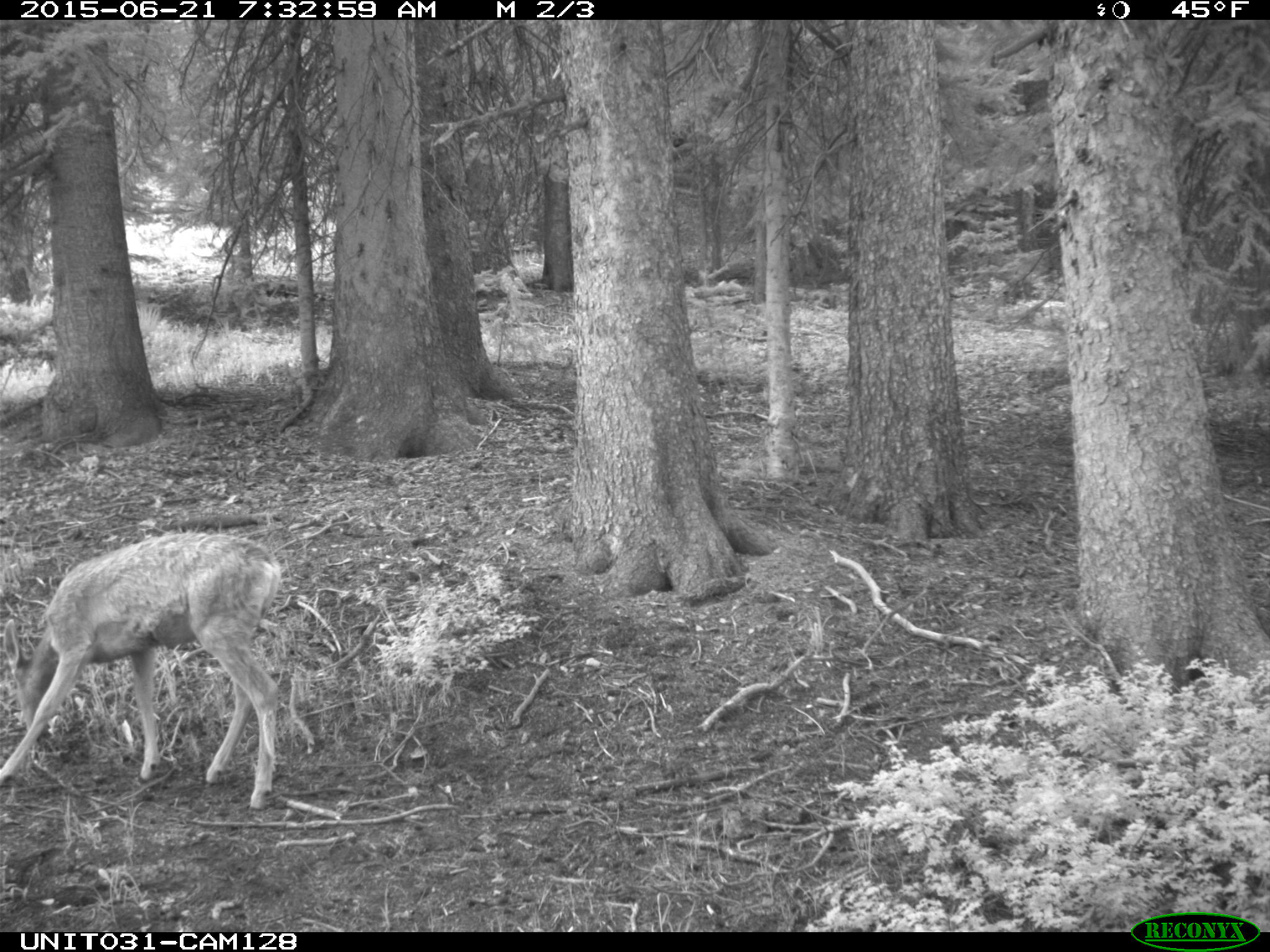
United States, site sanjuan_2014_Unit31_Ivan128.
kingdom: Animalia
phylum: Chordata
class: Mammalia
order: Artiodactyla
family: Cervidae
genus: Odocoileus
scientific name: Odocoileus hemionus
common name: mule deer